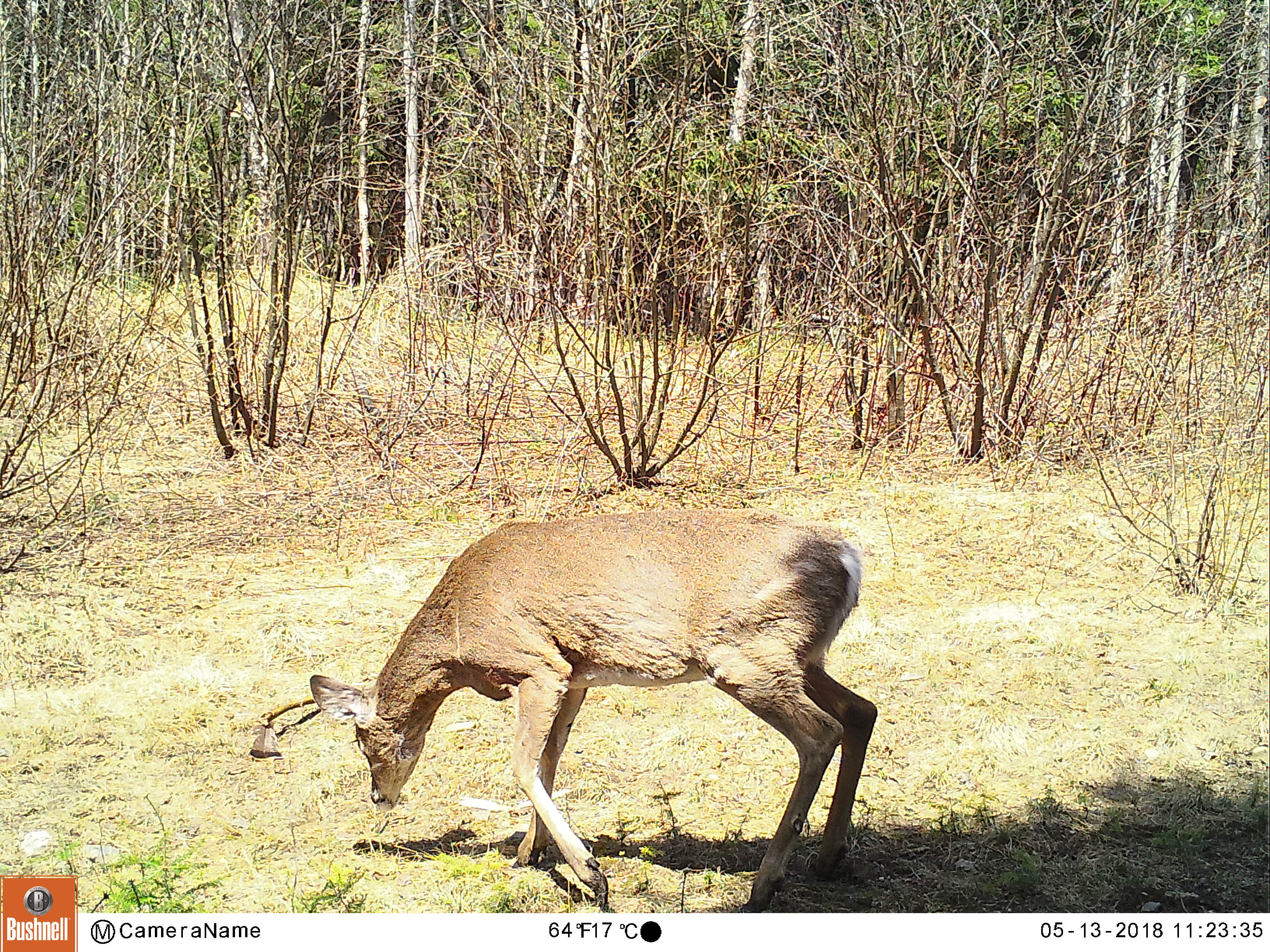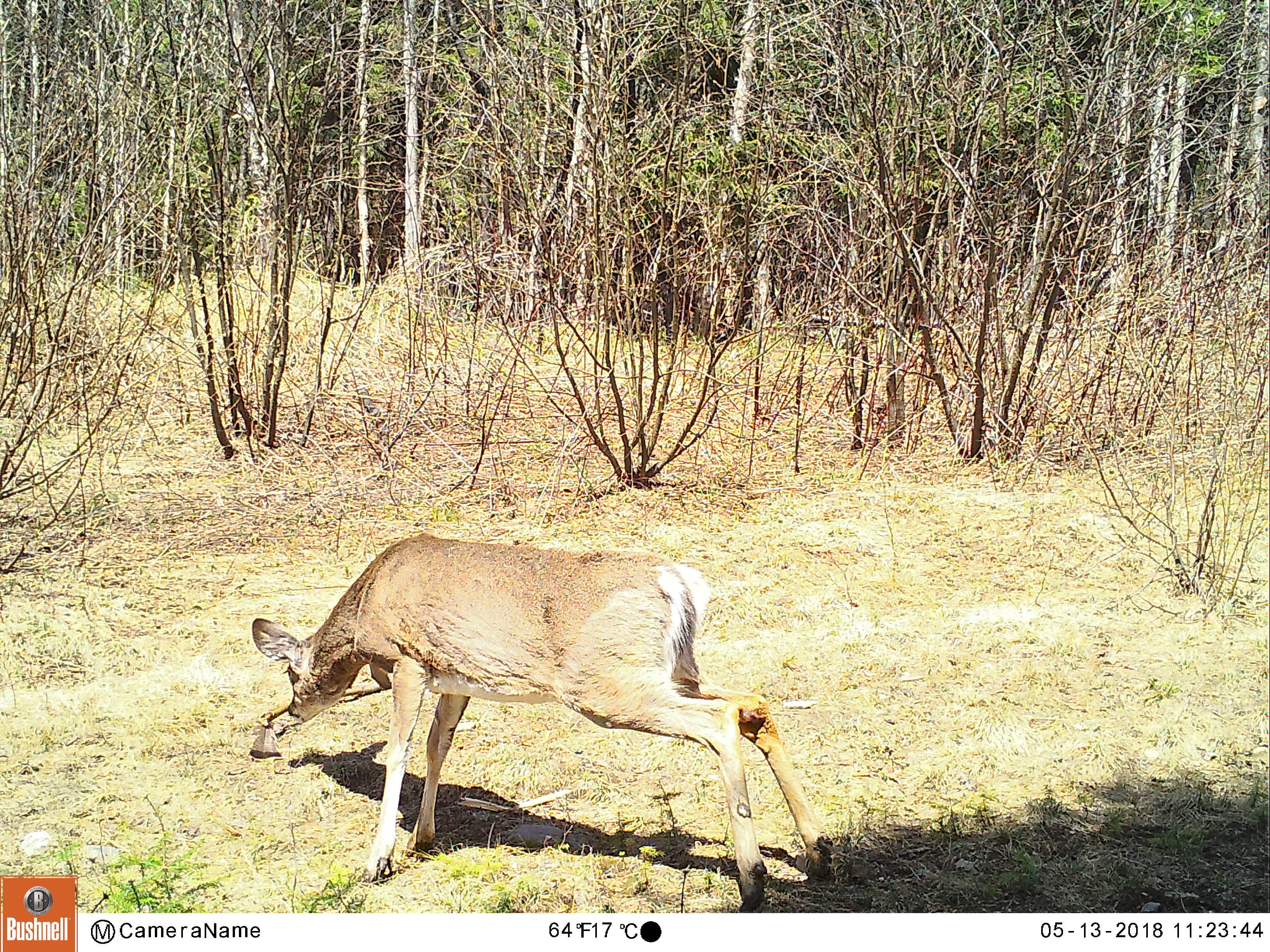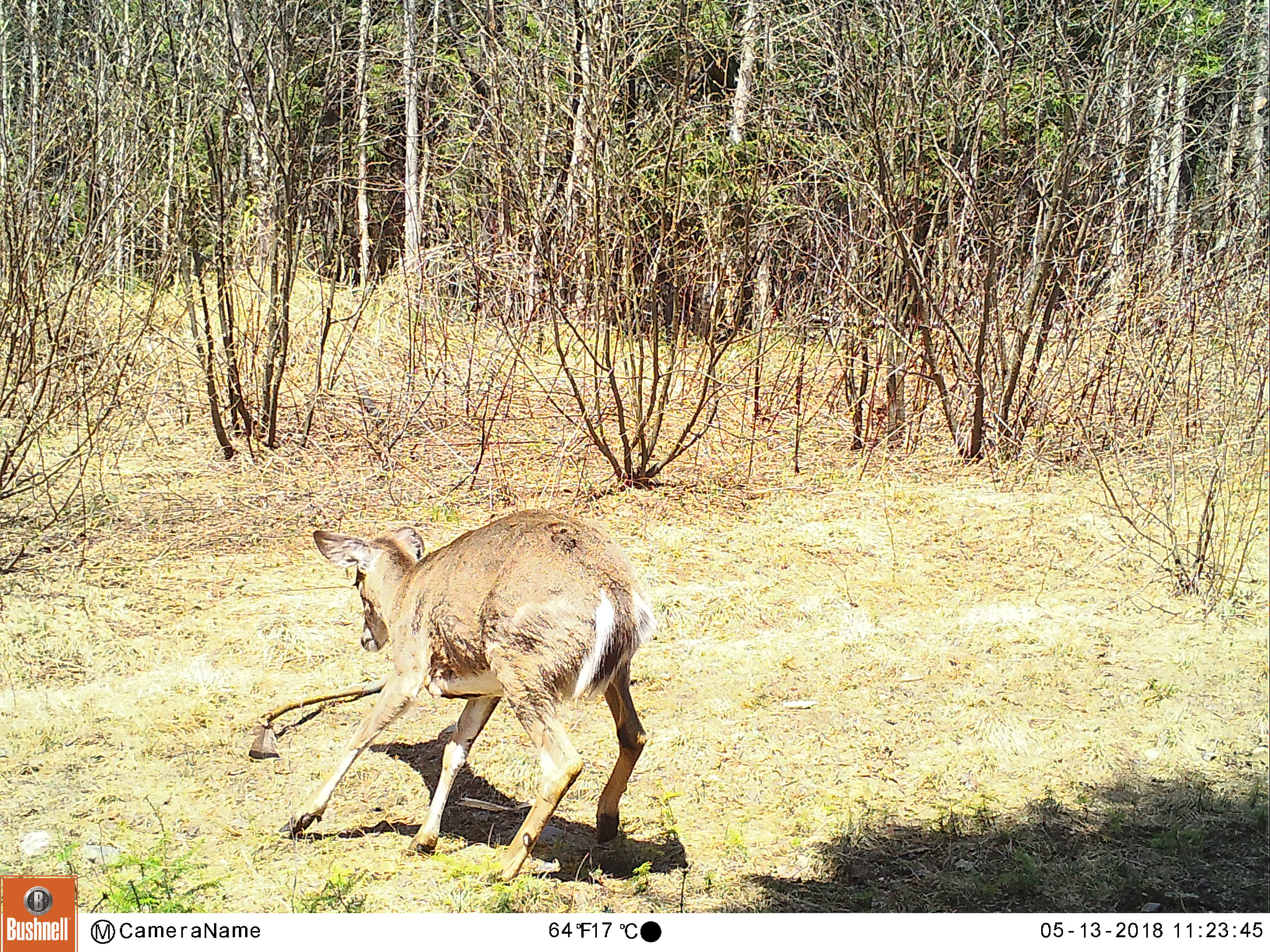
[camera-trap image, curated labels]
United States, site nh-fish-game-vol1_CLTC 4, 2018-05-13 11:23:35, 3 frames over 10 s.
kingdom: Animalia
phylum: Chordata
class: Mammalia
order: Artiodactyla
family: Cervidae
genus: Odocoileus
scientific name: Odocoileus virginianus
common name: white-tailed deer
White-tailed deer (Odocoileus virginianus).